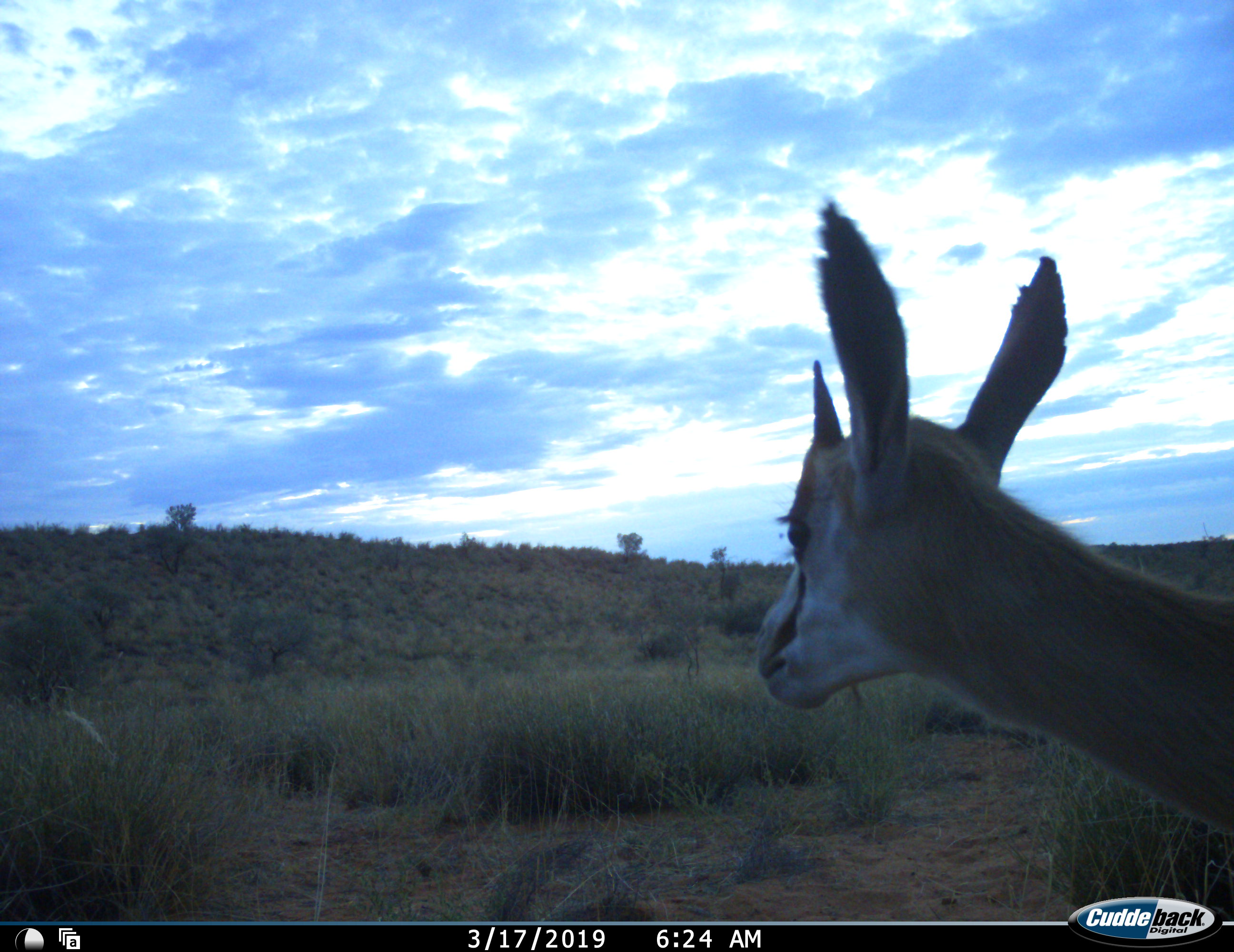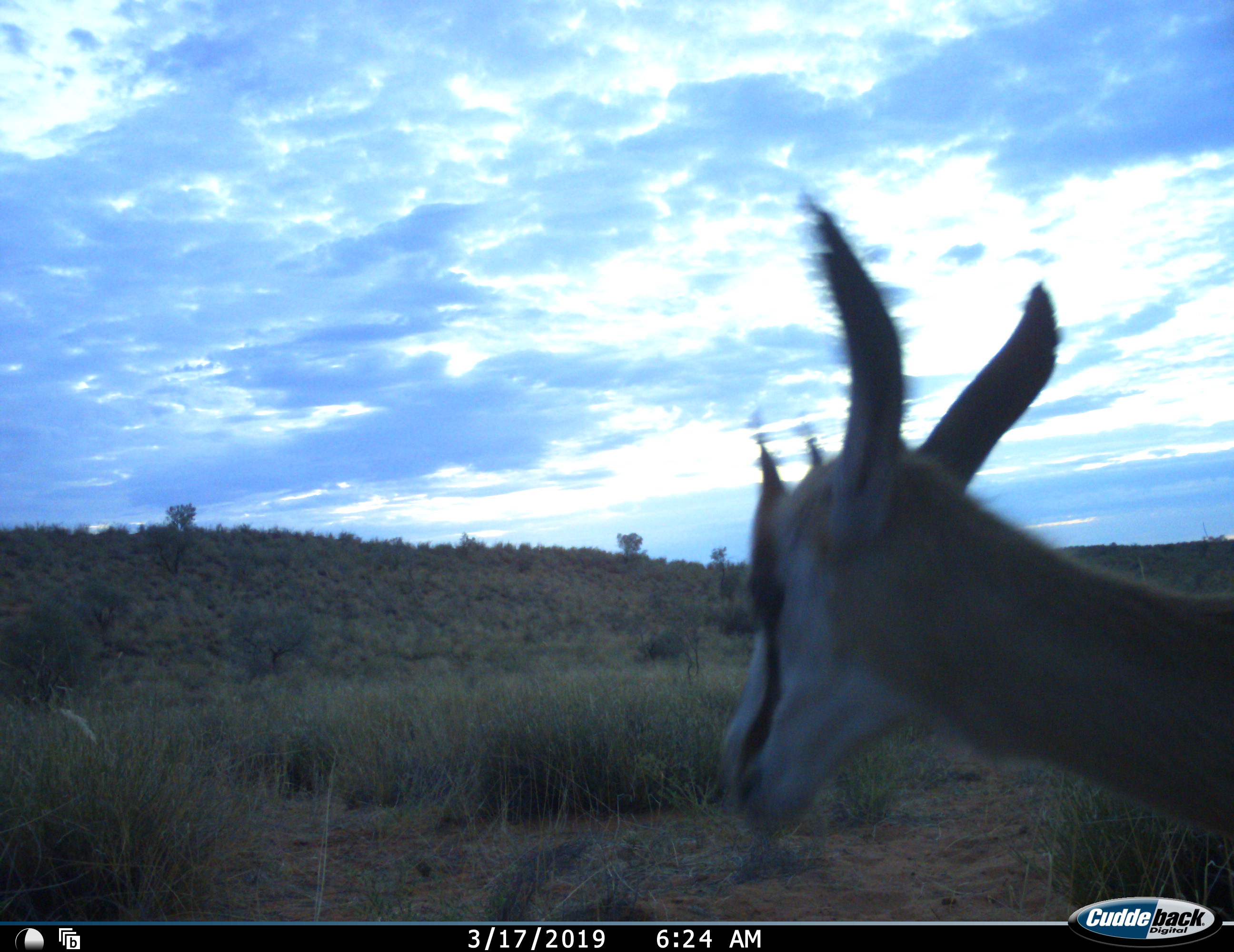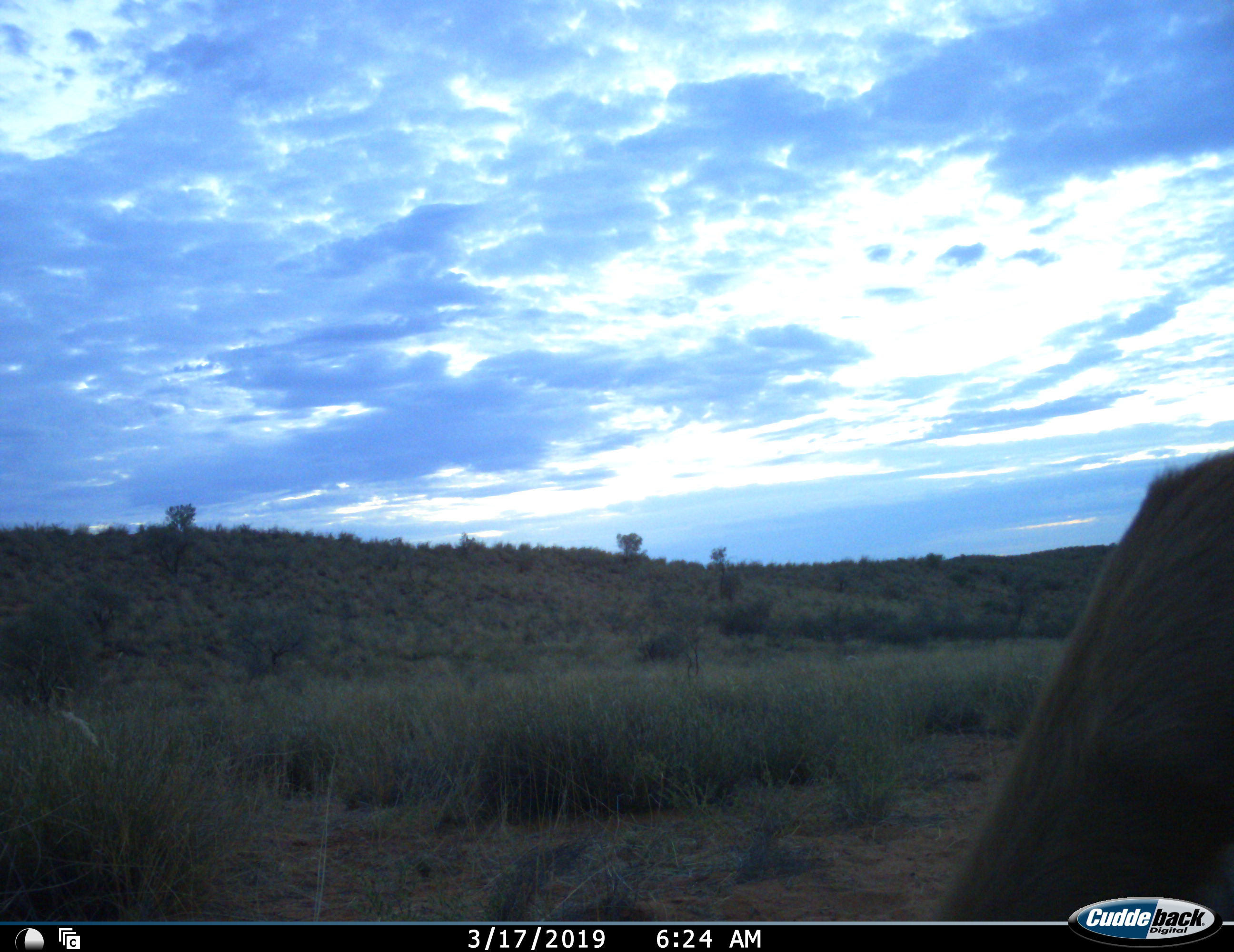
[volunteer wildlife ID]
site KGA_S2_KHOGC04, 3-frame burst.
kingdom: Animalia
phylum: Chordata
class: Mammalia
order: Artiodactyla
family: Bovidae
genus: Antidorcas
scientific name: Antidorcas marsupialis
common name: springbok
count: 1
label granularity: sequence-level